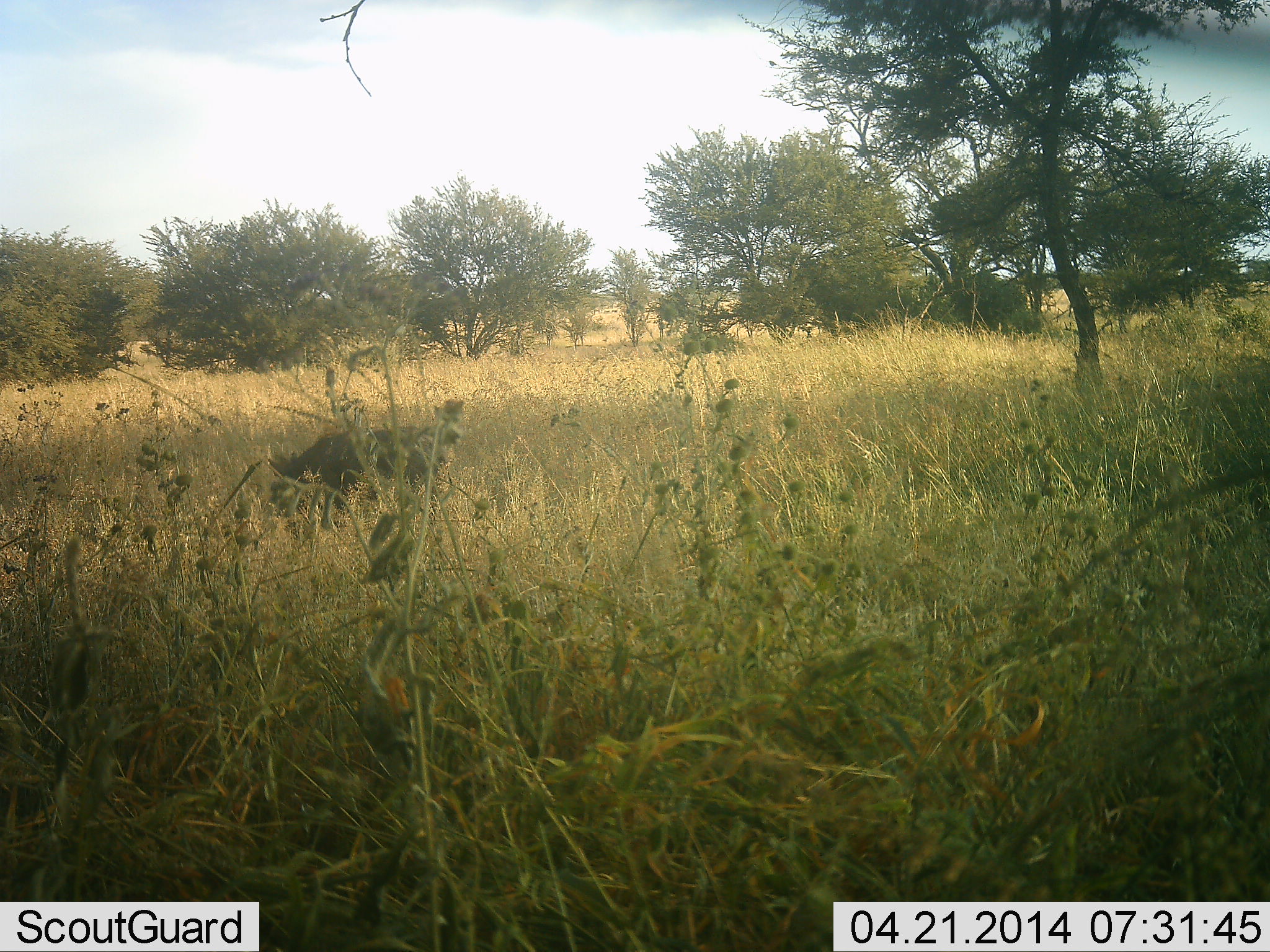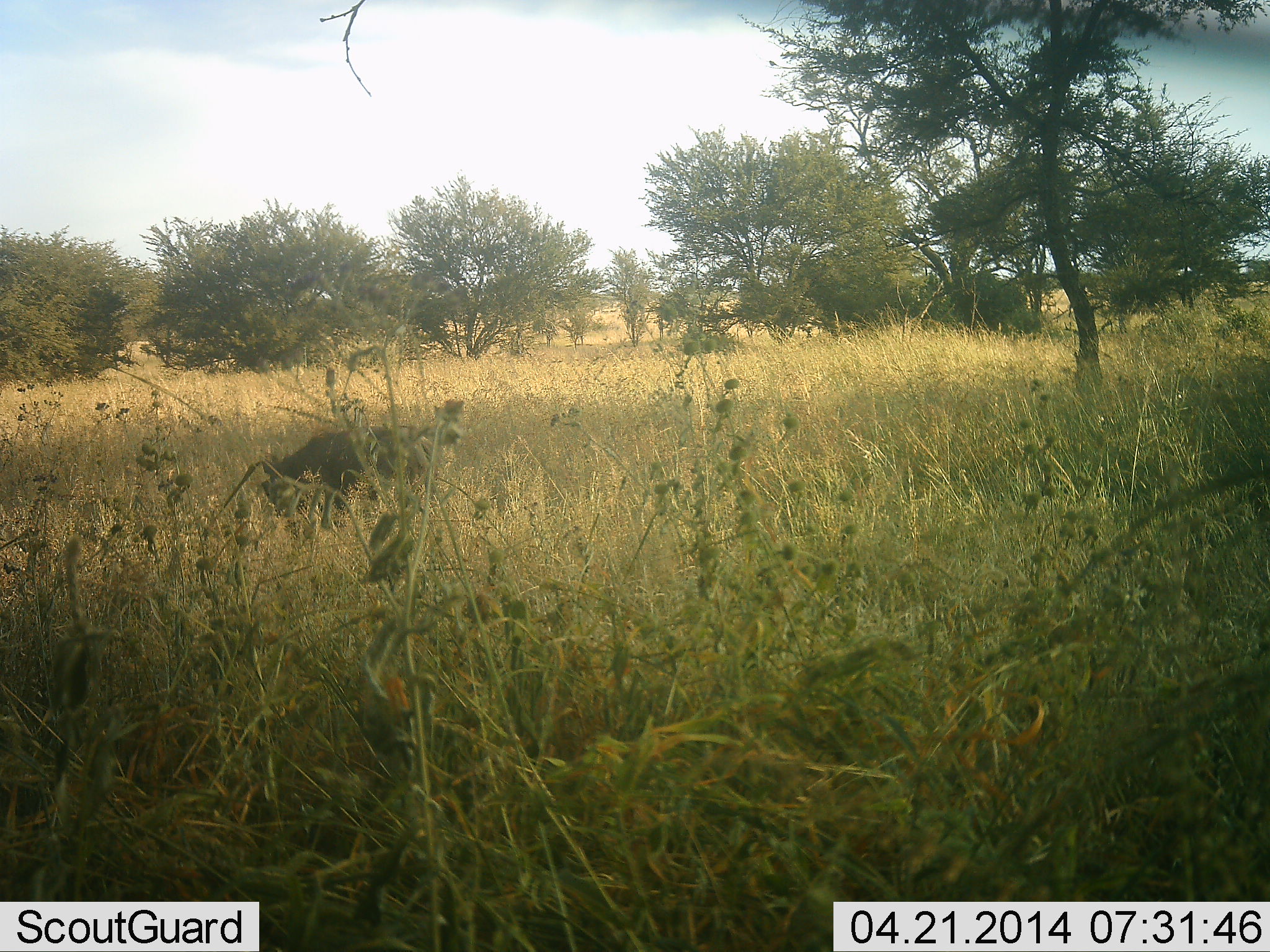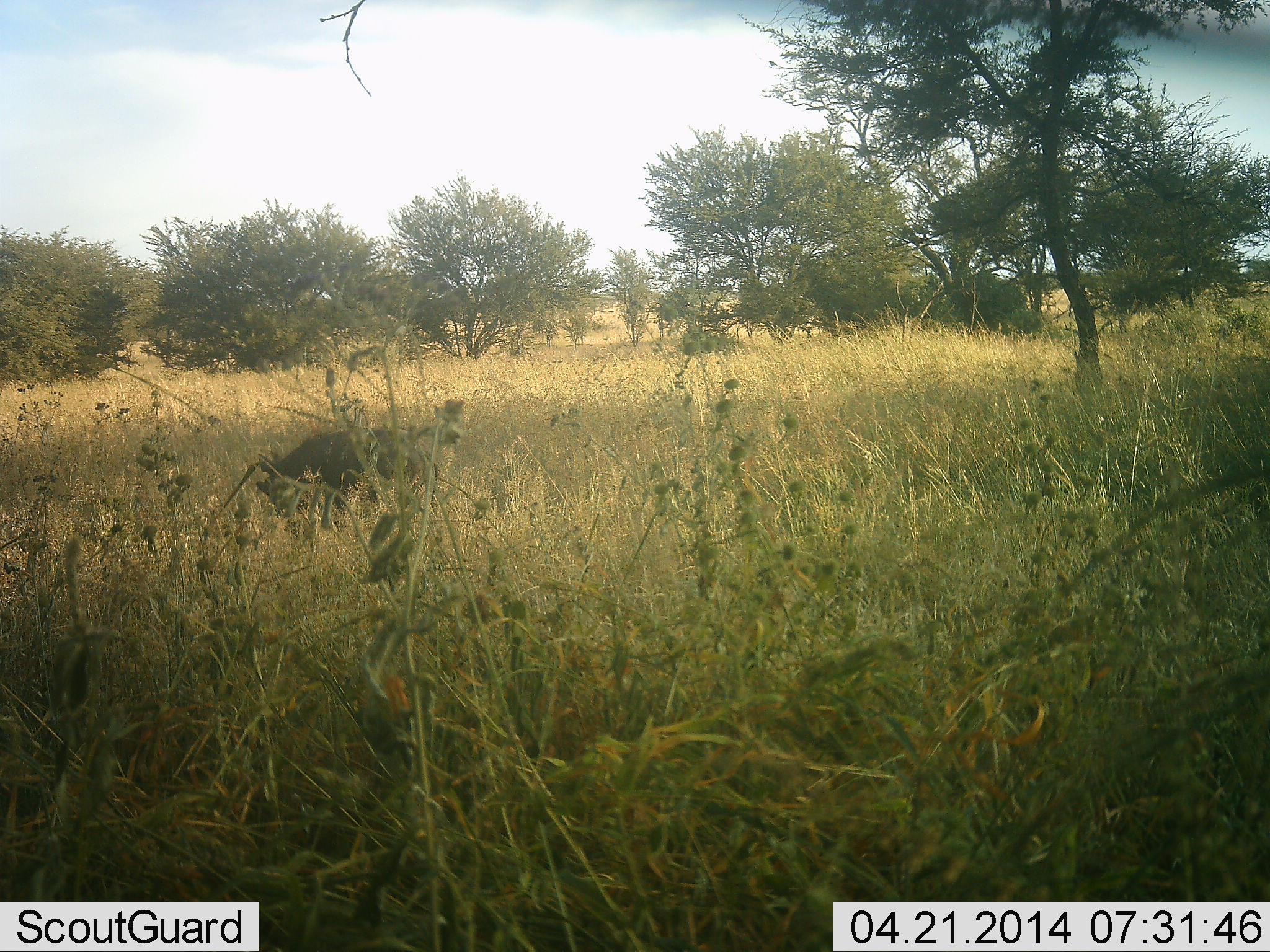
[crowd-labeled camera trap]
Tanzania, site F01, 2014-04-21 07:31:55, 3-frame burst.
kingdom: Animalia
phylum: Chordata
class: Mammalia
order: Artiodactyla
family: Suidae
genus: Phacochoerus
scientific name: Phacochoerus africanus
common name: warthog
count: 1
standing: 30%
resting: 0%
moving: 20%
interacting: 0%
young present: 0%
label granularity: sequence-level